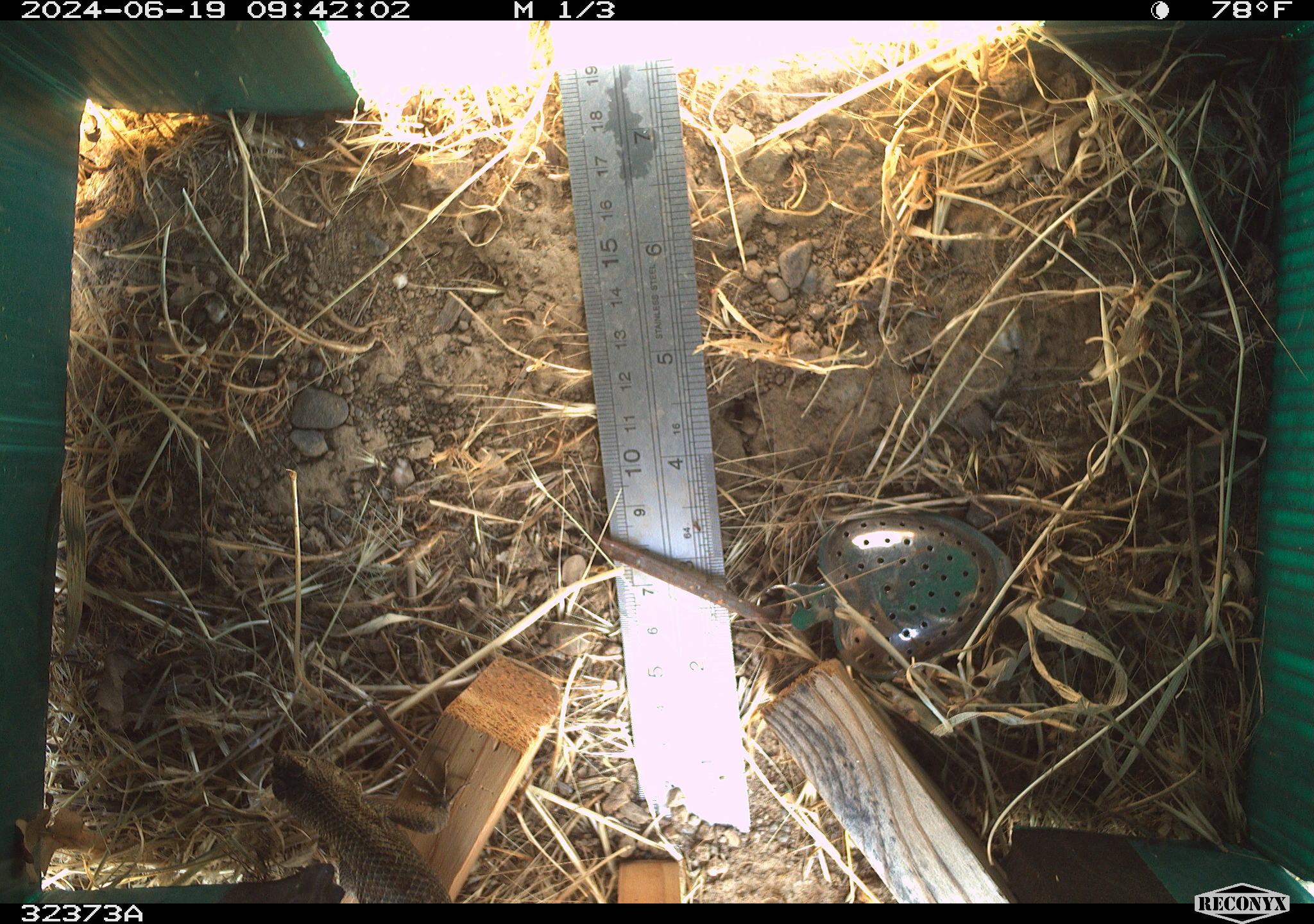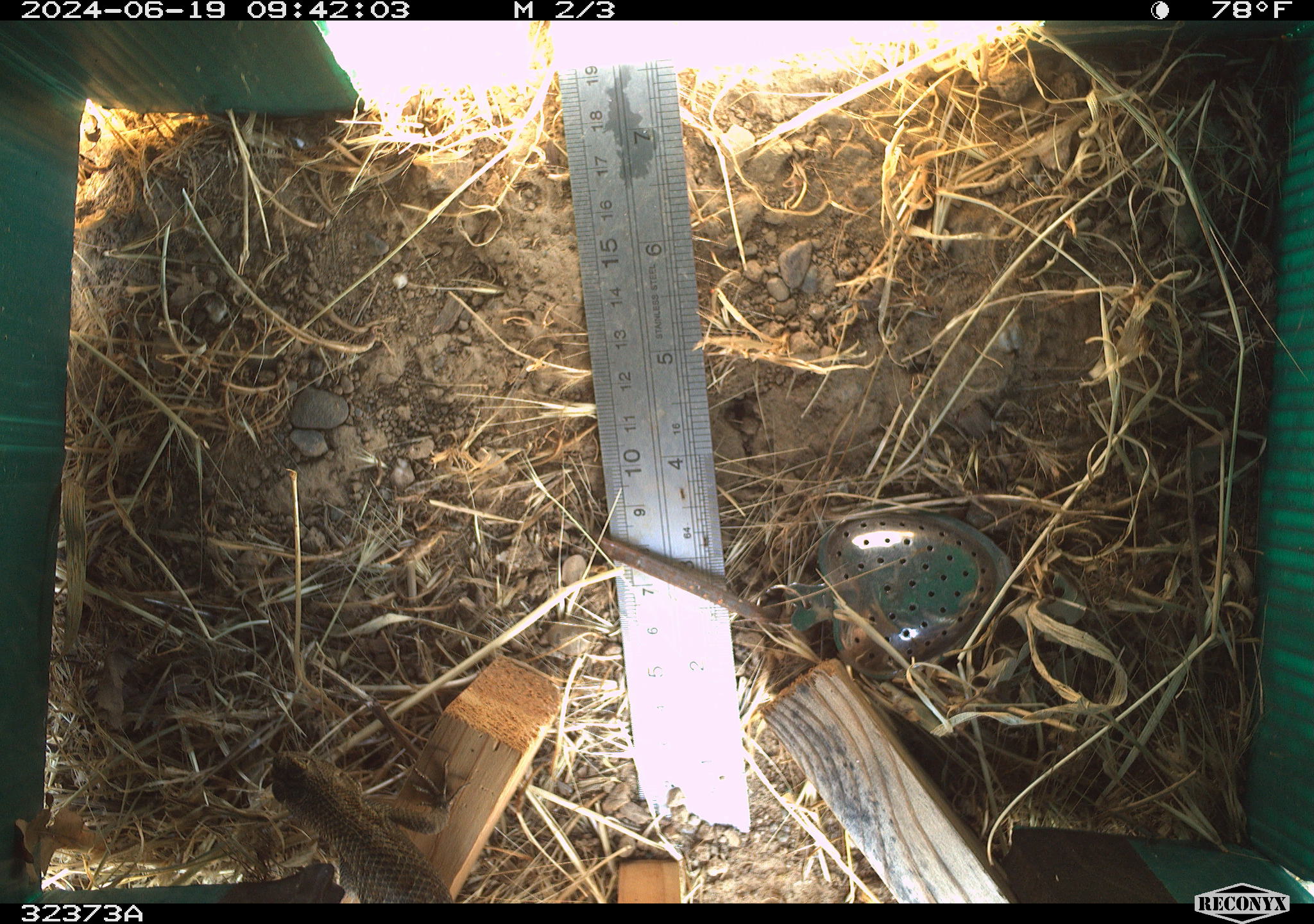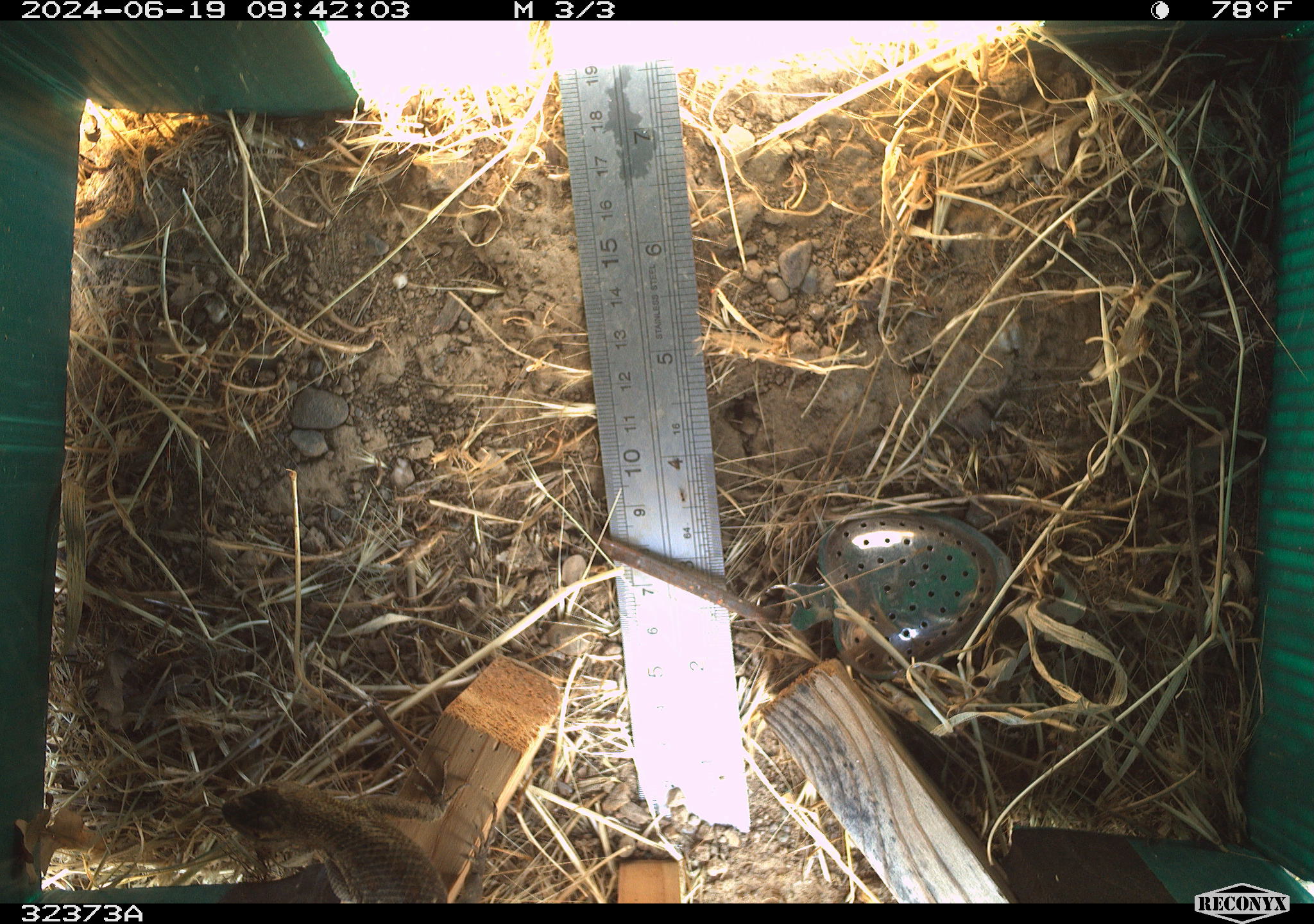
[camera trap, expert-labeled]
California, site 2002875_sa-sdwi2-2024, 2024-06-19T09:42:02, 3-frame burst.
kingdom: Animalia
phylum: Chordata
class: Reptilia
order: Squamata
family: Phrynosomatidae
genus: Sceloporus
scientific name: Sceloporus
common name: spiny lizards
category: sceloporus species